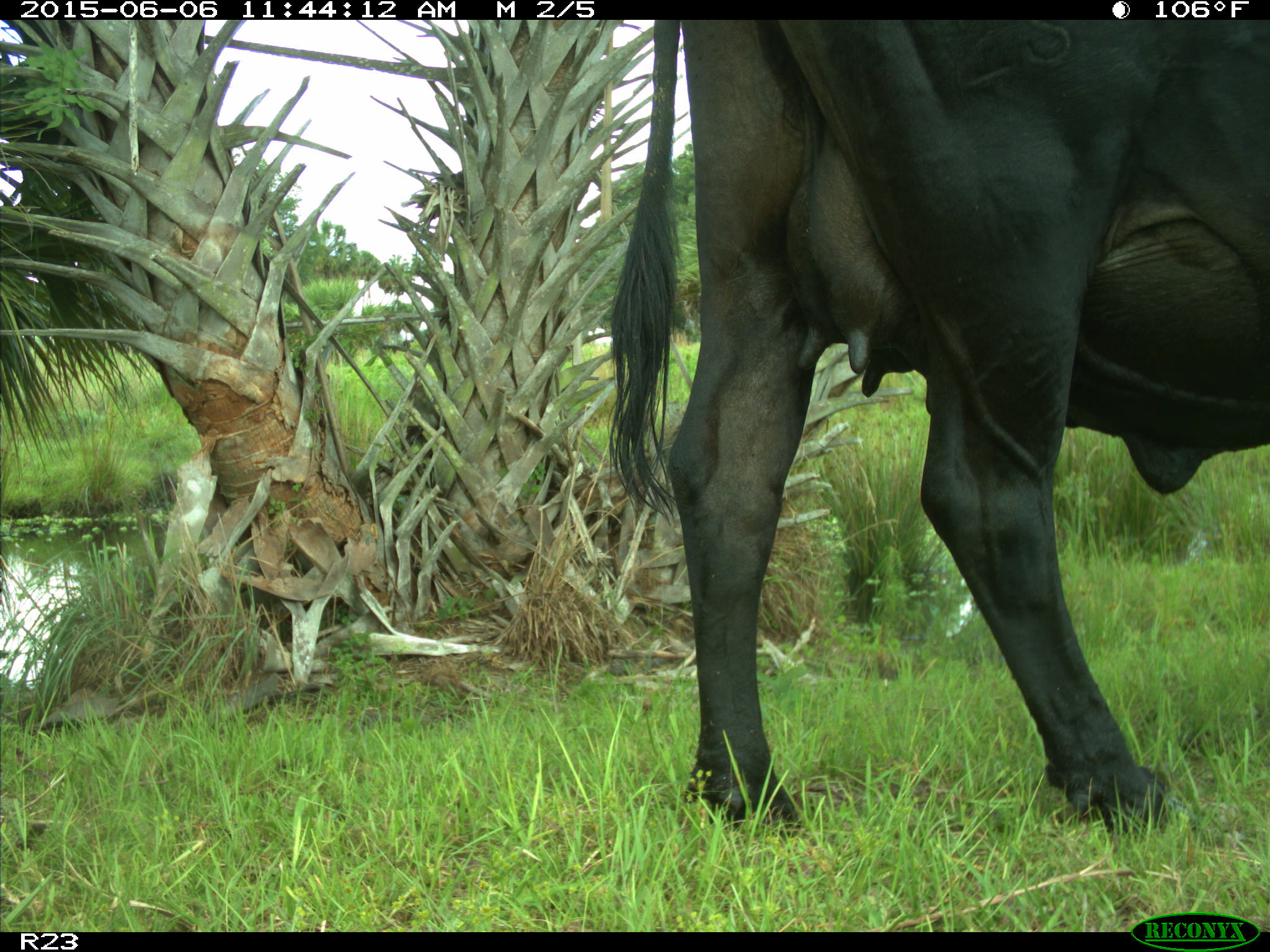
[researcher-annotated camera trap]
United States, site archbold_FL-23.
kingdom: Animalia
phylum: Chordata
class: Mammalia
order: Artiodactyla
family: Bovidae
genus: Bos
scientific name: Bos taurus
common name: domestic cow